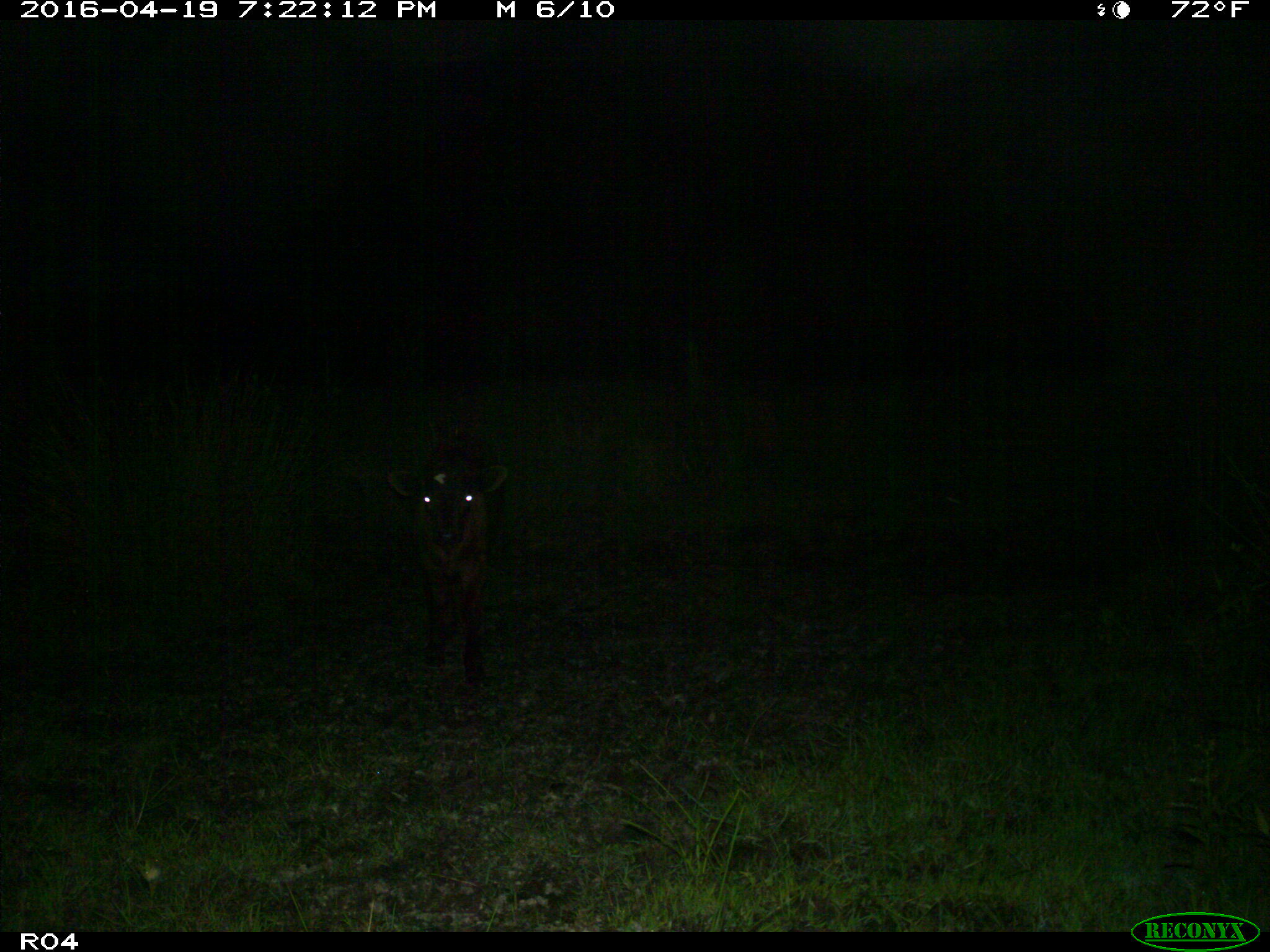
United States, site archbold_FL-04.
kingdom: Animalia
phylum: Chordata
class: Mammalia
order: Artiodactyla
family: Bovidae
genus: Bos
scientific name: Bos taurus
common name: domestic cow